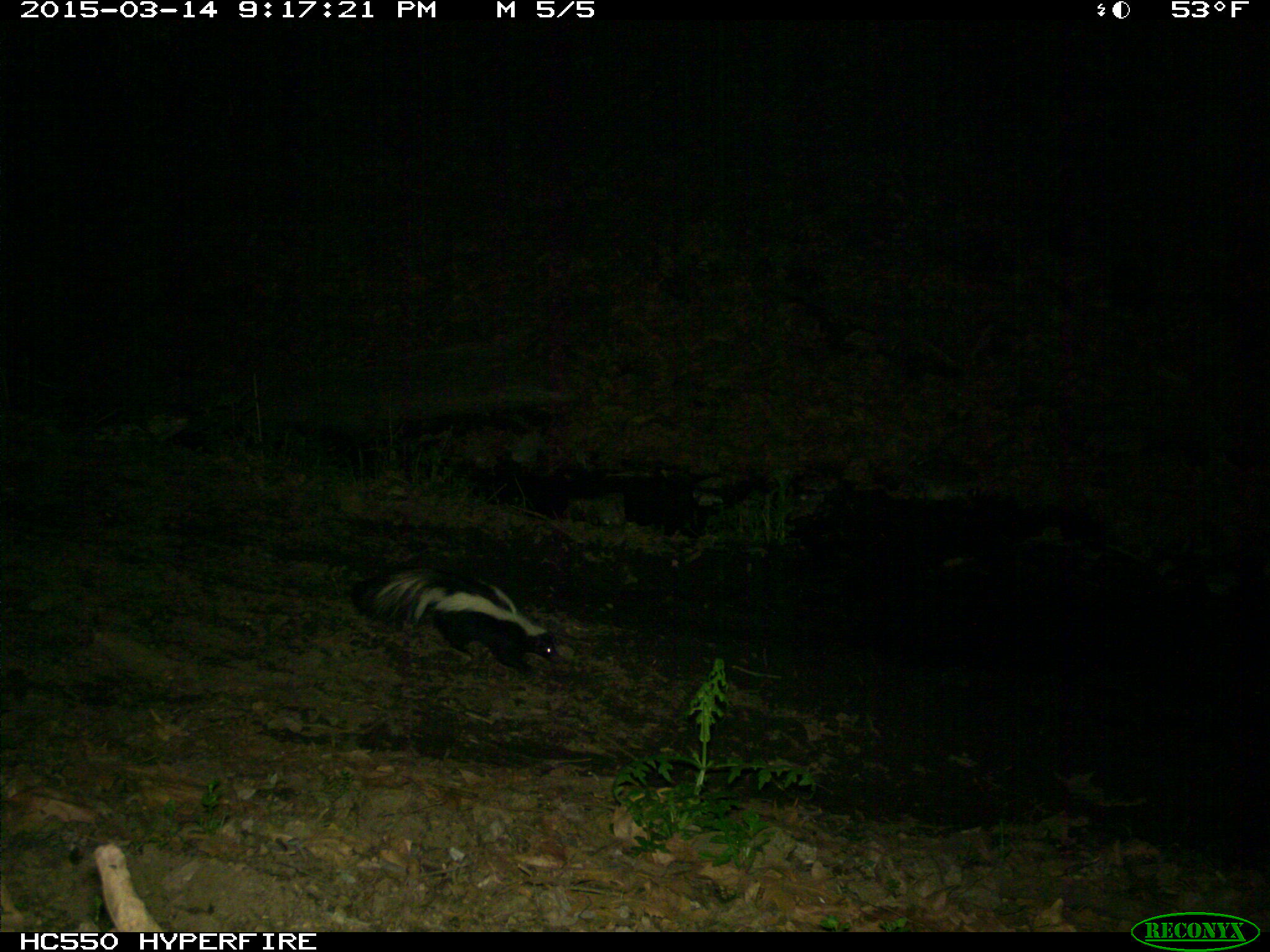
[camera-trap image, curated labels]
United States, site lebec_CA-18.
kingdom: Animalia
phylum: Chordata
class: Mammalia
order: Carnivora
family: Mephitidae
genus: Mephitis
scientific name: Mephitis mephitis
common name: striped skunk